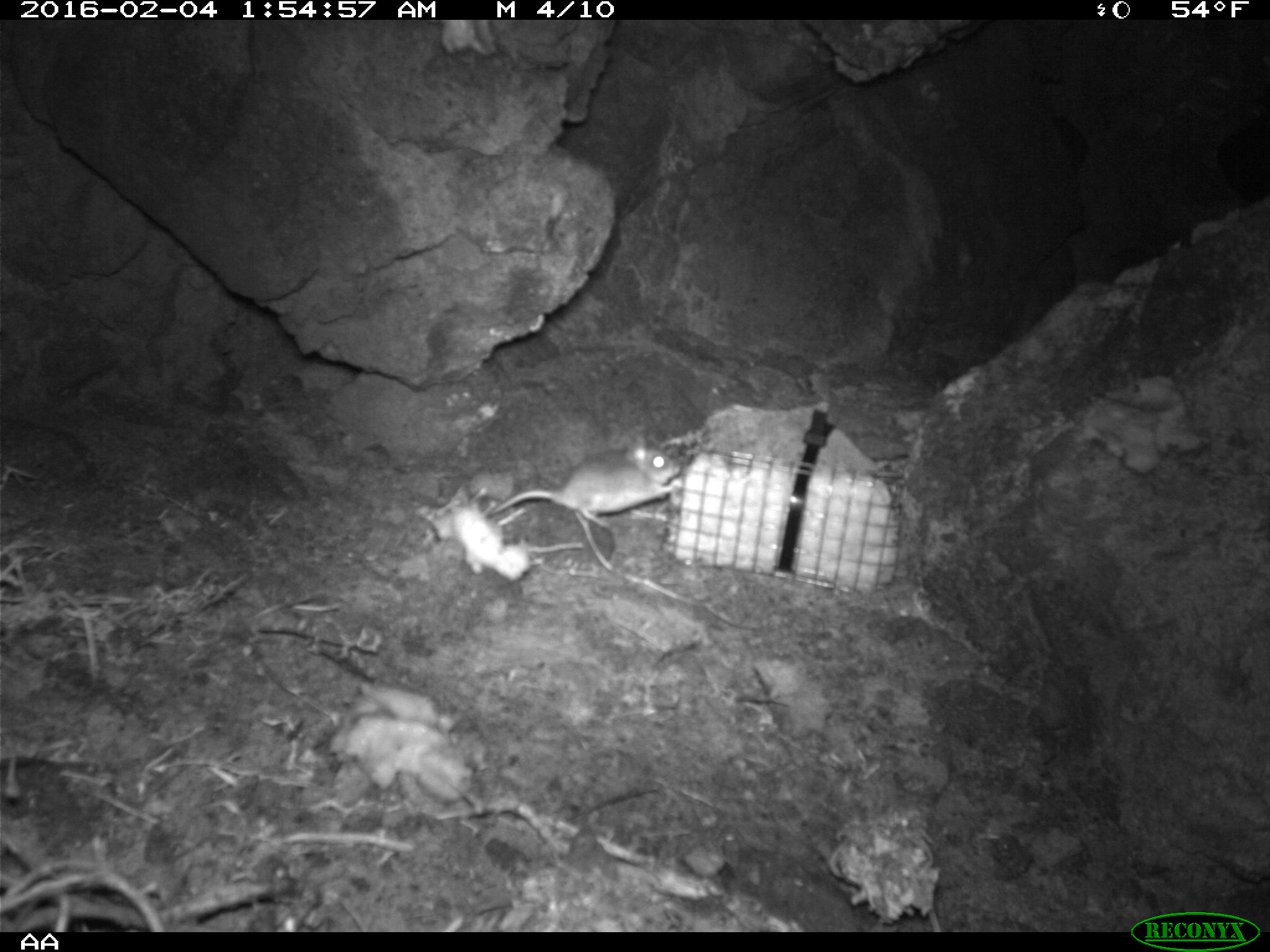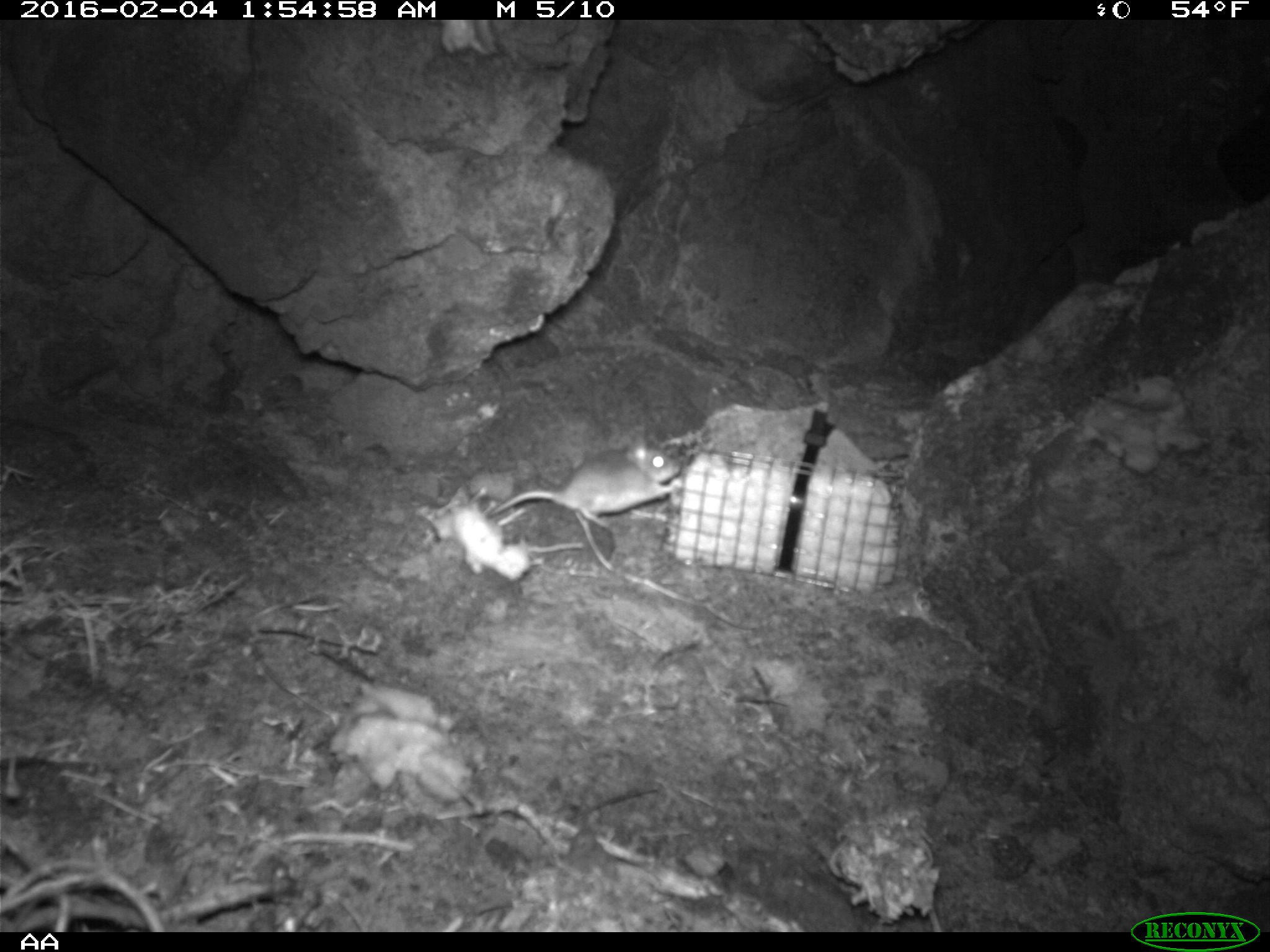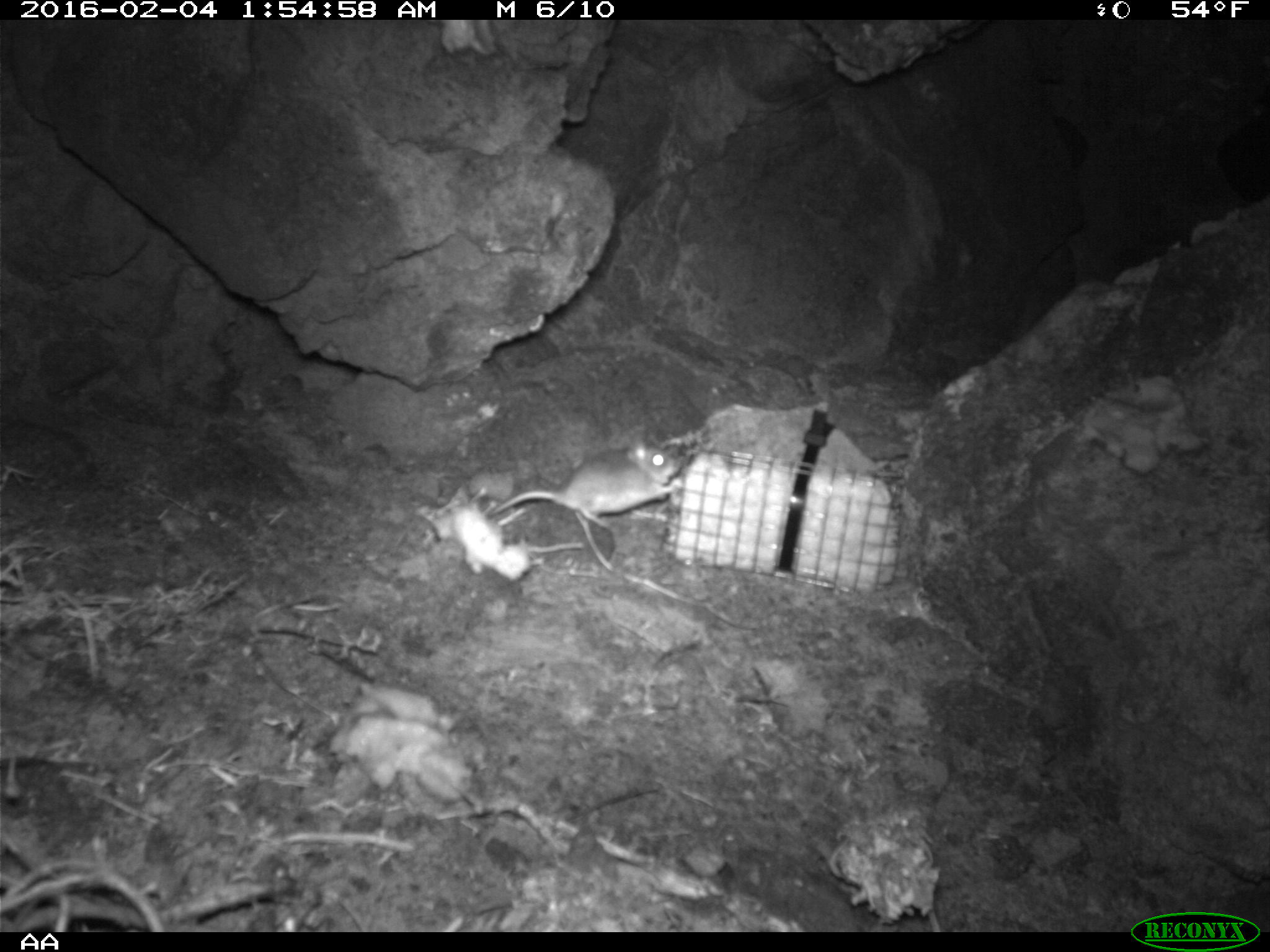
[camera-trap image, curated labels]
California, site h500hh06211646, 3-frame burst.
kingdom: Animalia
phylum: Chordata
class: Mammalia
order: Rodentia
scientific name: Rodentia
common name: rodent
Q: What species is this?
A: Rodent (Rodentia).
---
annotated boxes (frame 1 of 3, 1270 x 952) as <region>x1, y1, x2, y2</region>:
rodent: <region>483, 439, 684, 520</region>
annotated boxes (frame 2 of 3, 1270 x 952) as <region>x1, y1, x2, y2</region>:
rodent: <region>485, 435, 682, 536</region>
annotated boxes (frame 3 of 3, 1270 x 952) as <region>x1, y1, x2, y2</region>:
rodent: <region>489, 436, 686, 532</region>